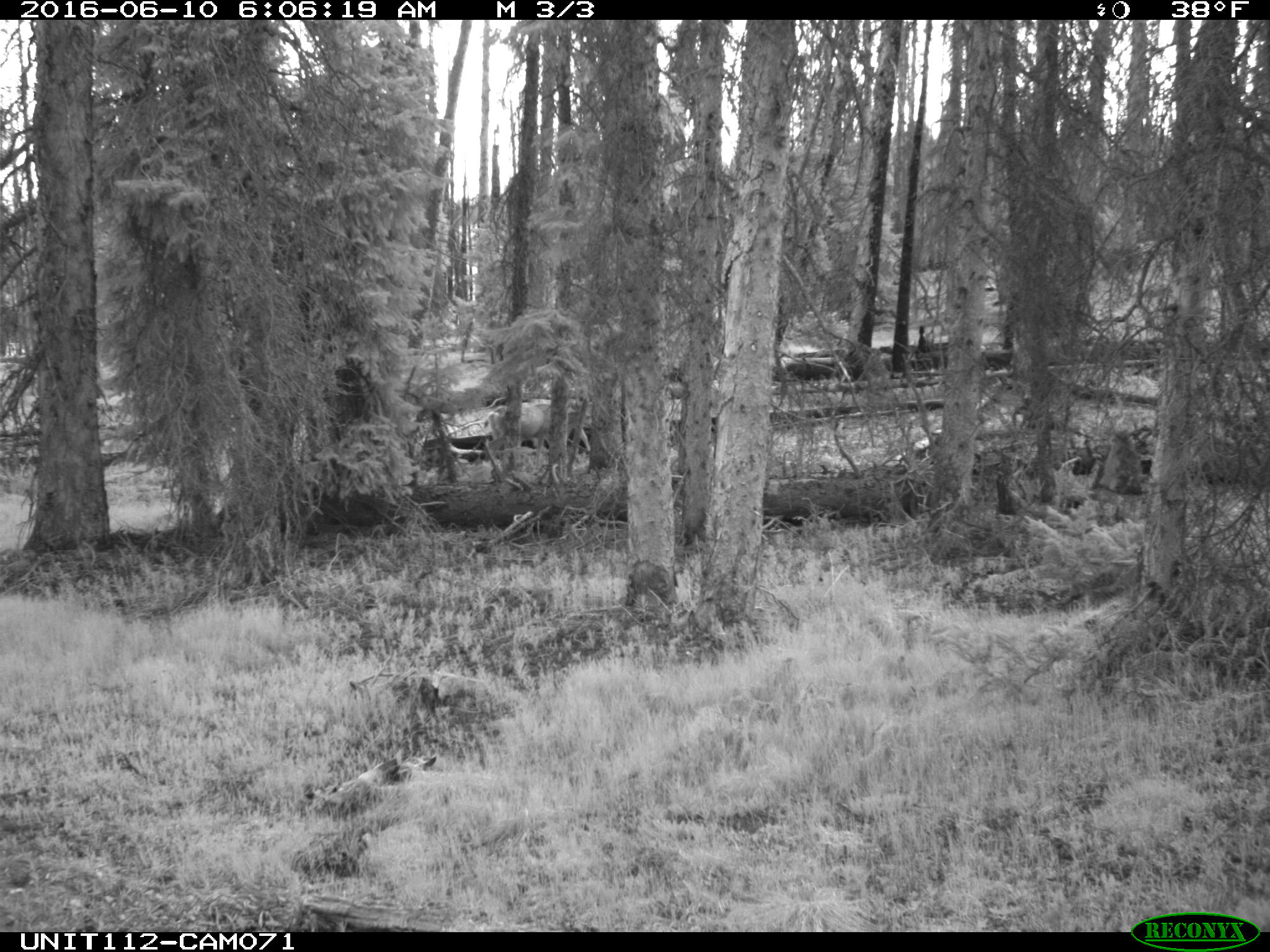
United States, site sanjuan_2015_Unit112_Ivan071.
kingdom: Animalia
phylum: Chordata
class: Mammalia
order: Artiodactyla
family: Cervidae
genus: Odocoileus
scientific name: Odocoileus hemionus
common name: mule deer